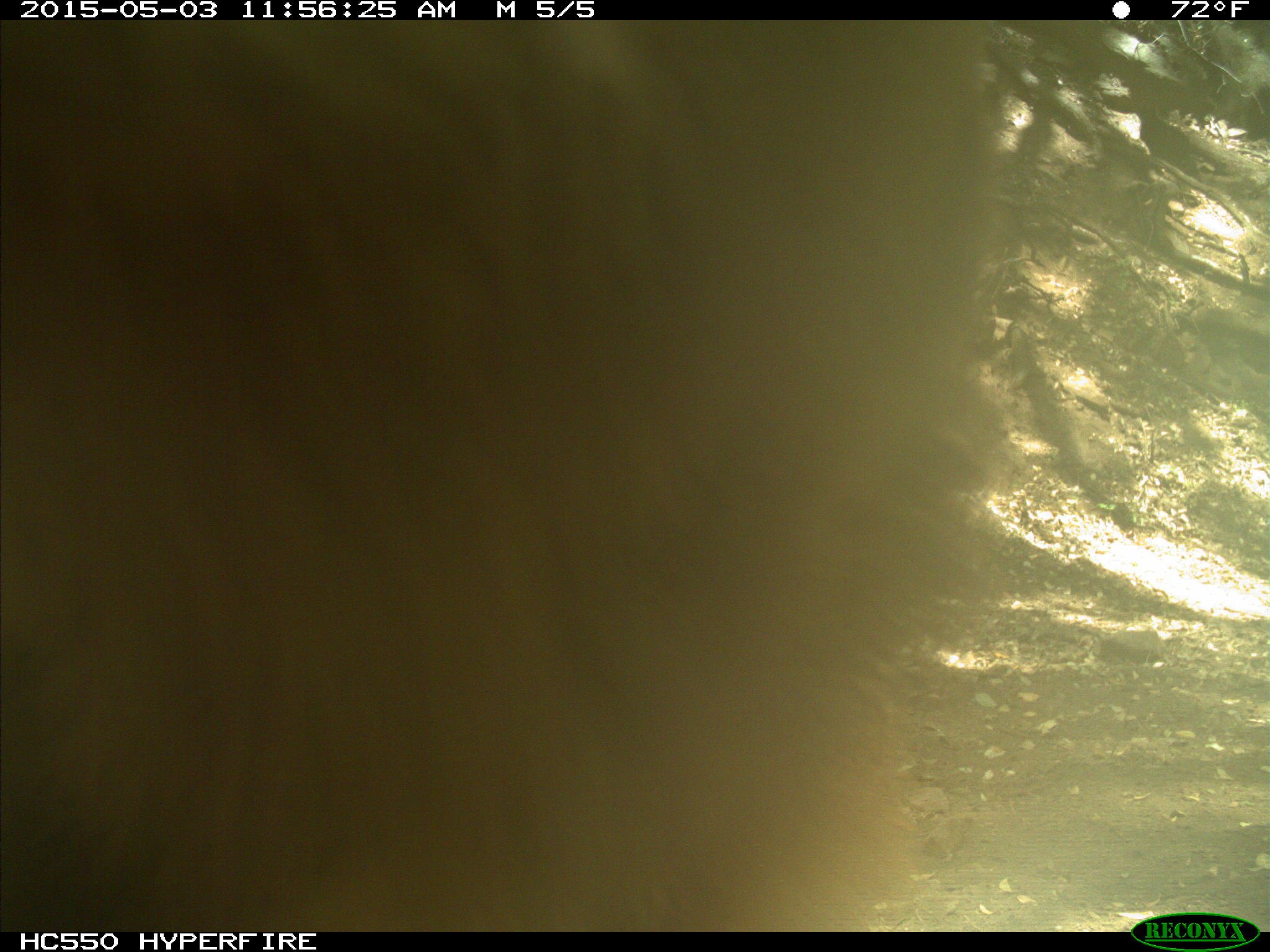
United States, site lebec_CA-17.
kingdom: Animalia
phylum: Chordata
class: Mammalia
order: Carnivora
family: Ursidae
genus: Ursus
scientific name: Ursus americanus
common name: american black bear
Ursus americanus (american black bear).